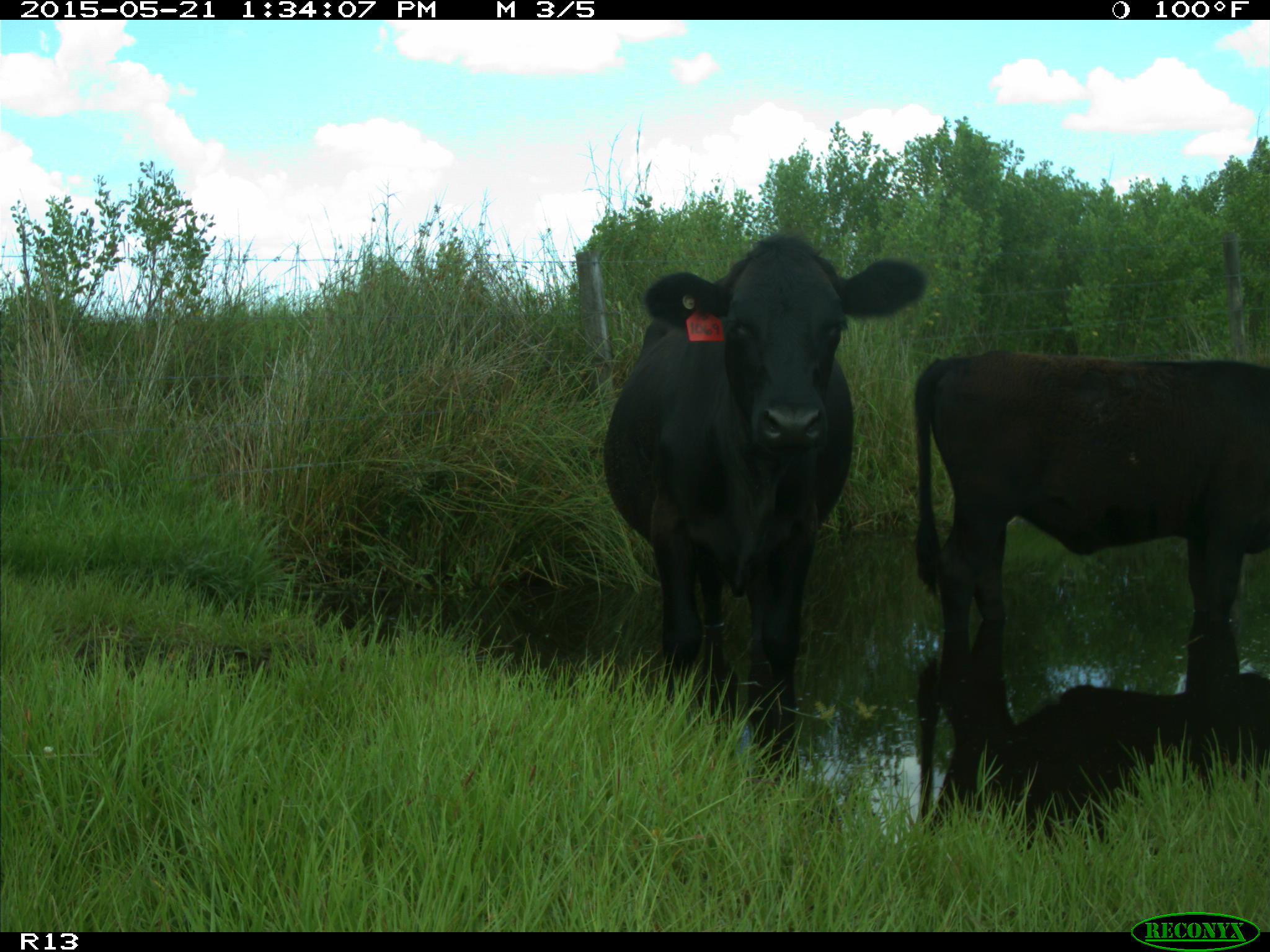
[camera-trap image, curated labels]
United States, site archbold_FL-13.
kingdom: Animalia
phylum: Chordata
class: Mammalia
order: Artiodactyla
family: Bovidae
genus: Bos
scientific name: Bos taurus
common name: domestic cow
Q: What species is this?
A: Bos taurus (domestic cow).